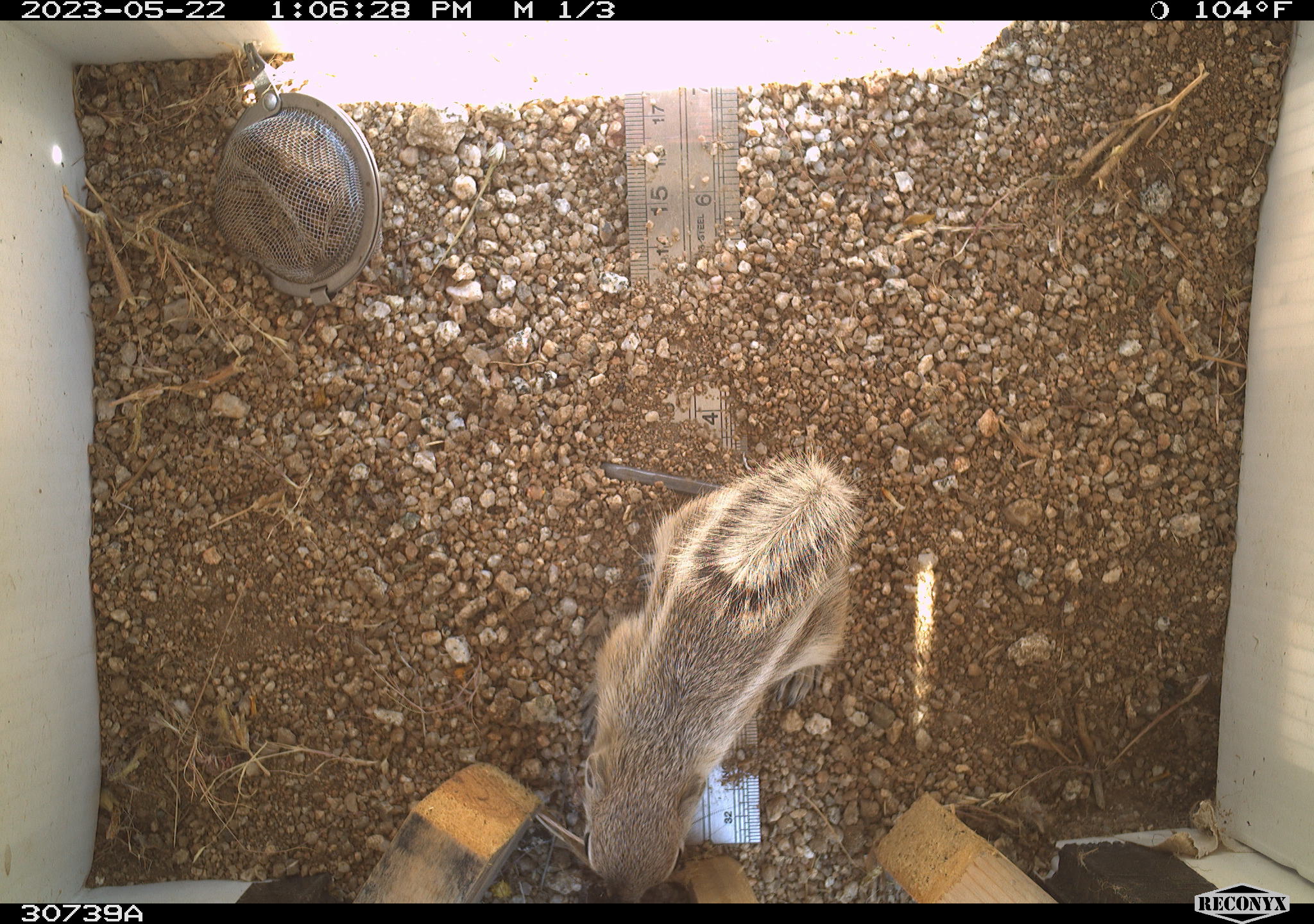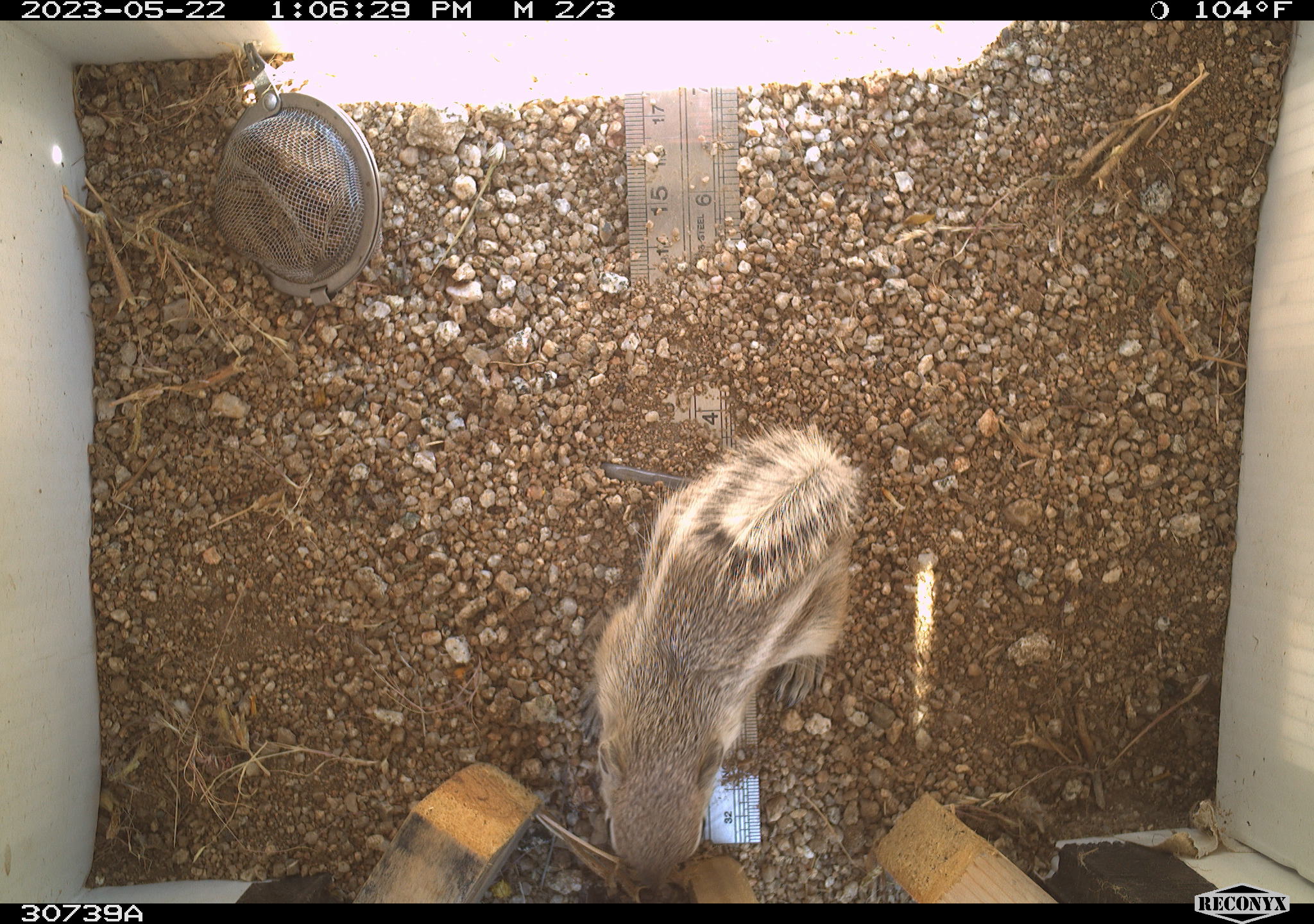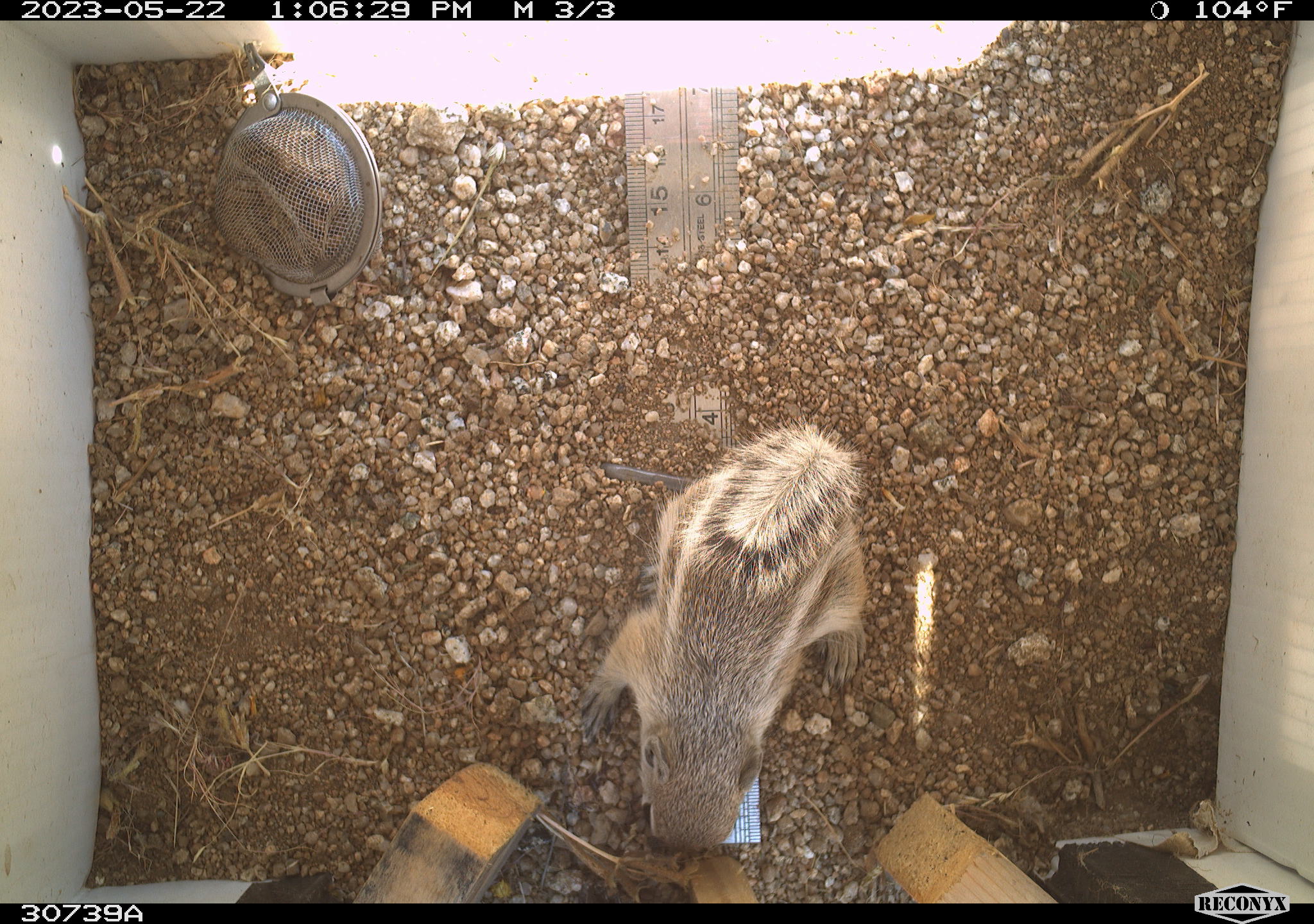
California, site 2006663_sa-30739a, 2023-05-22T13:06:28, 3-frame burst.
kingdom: Animalia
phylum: Chordata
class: Mammalia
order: Rodentia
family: Sciuridae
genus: Ammospermophilus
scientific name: Ammospermophilus leucurus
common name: white-tailed antelope squirrel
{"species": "white-tailed antelope squirrel (Ammospermophilus leucurus)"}